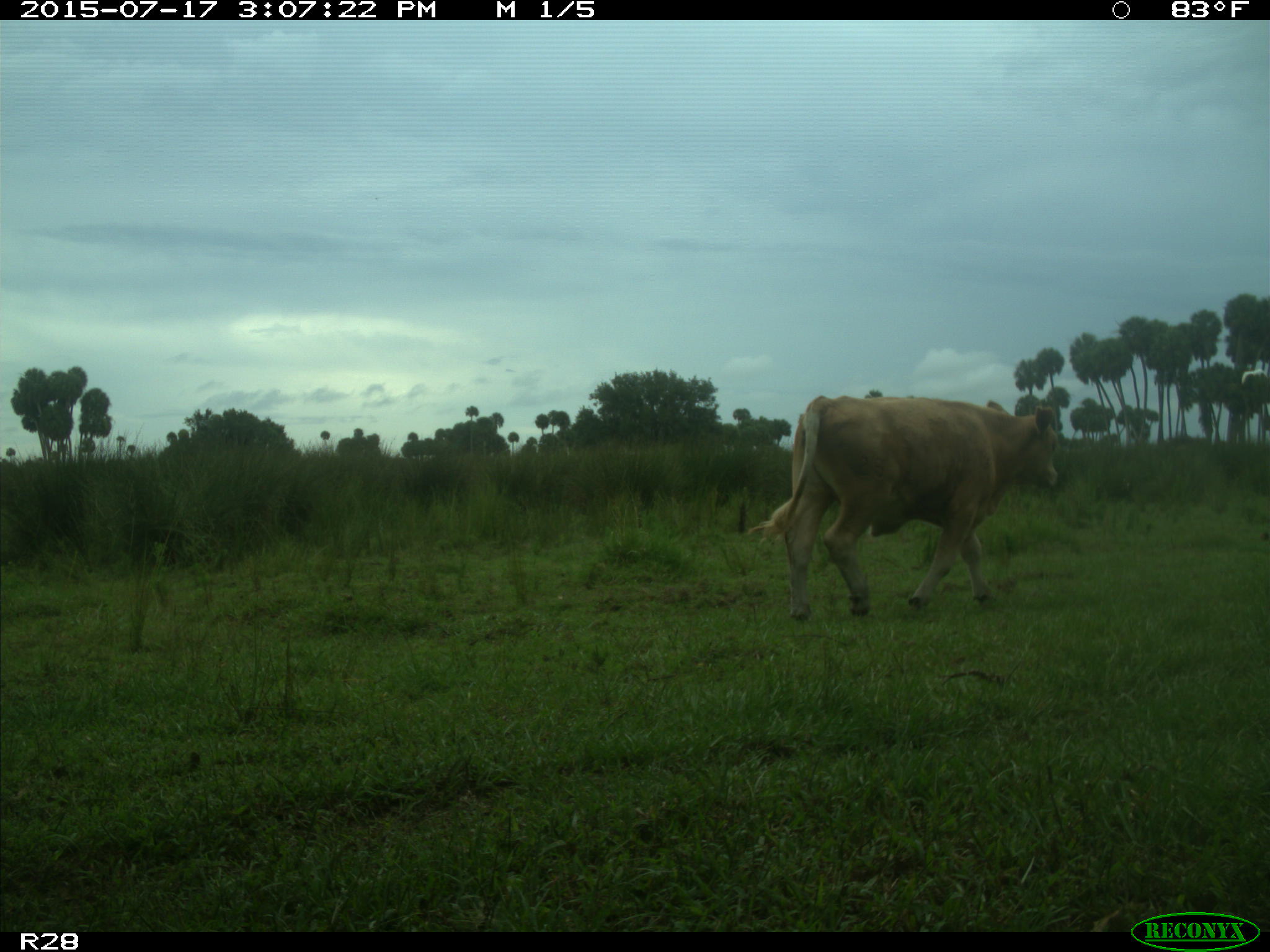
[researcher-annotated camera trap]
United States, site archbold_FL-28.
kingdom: Animalia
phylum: Chordata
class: Mammalia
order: Artiodactyla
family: Bovidae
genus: Bos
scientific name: Bos taurus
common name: domestic cow